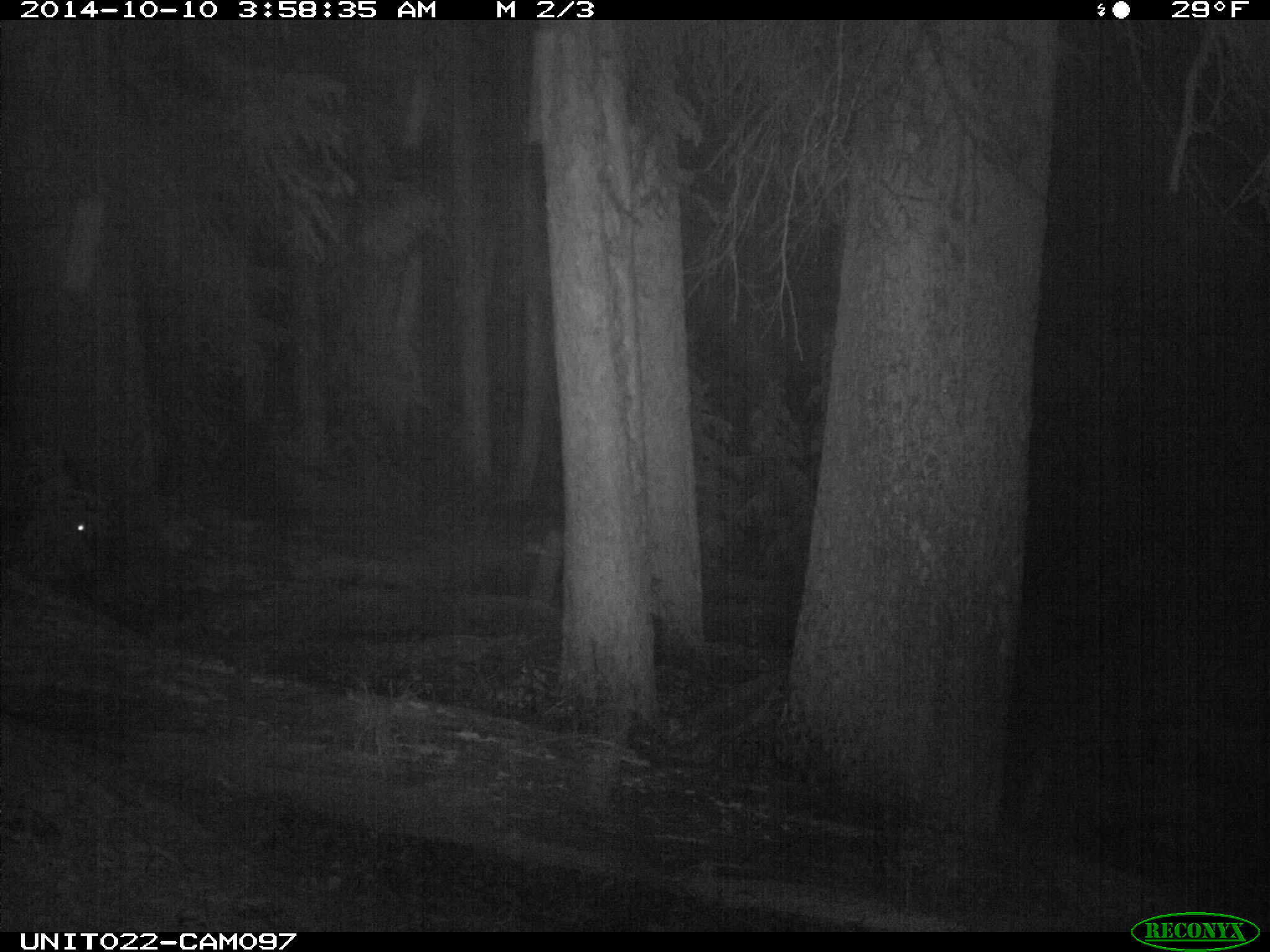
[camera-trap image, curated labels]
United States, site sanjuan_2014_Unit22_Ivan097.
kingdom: Animalia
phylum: Chordata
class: Mammalia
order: Artiodactyla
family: Cervidae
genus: Cervus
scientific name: Cervus elaphus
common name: red deer